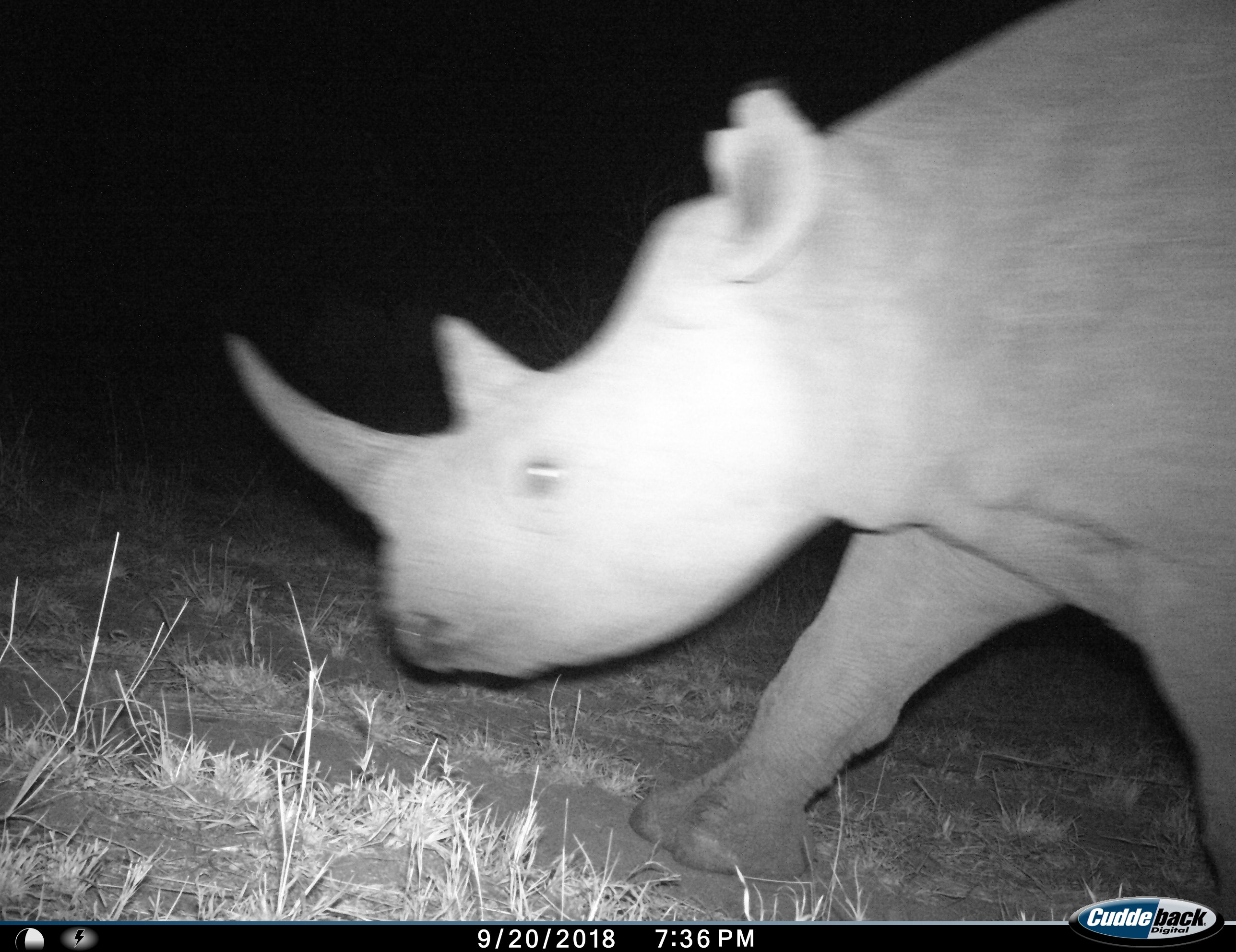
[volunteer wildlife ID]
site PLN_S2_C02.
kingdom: Animalia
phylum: Chordata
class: Mammalia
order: Perissodactyla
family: Rhinocerotidae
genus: Diceros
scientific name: Diceros bicornis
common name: black rhinoceros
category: rhinocerosblack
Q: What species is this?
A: Rhinocerosblack (black rhinoceros) (Diceros bicornis).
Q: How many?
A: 1.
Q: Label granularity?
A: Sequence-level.